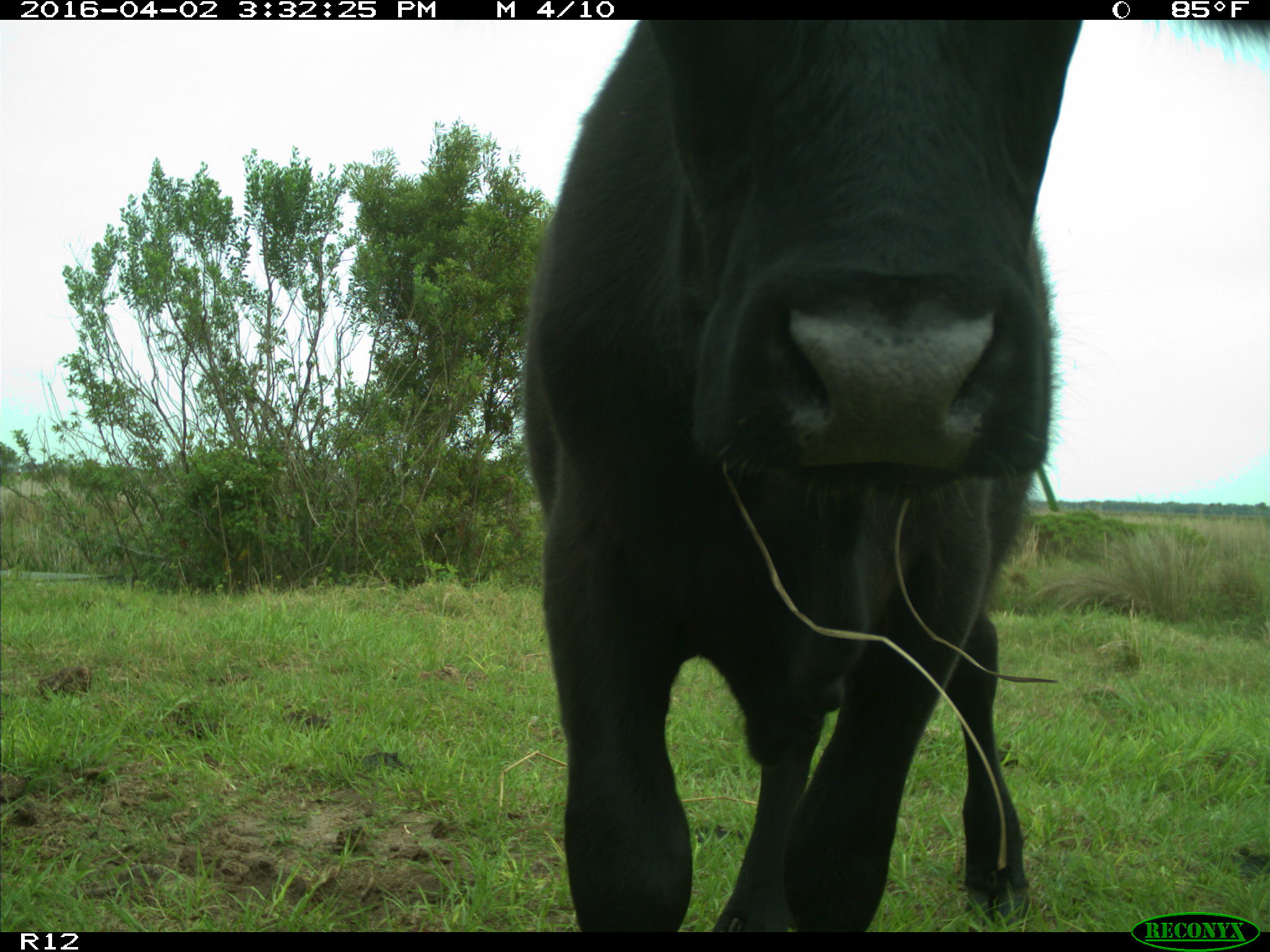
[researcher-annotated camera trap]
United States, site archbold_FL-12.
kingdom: Animalia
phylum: Chordata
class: Mammalia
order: Artiodactyla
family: Bovidae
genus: Bos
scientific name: Bos taurus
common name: domestic cow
Bos taurus (domestic cow).